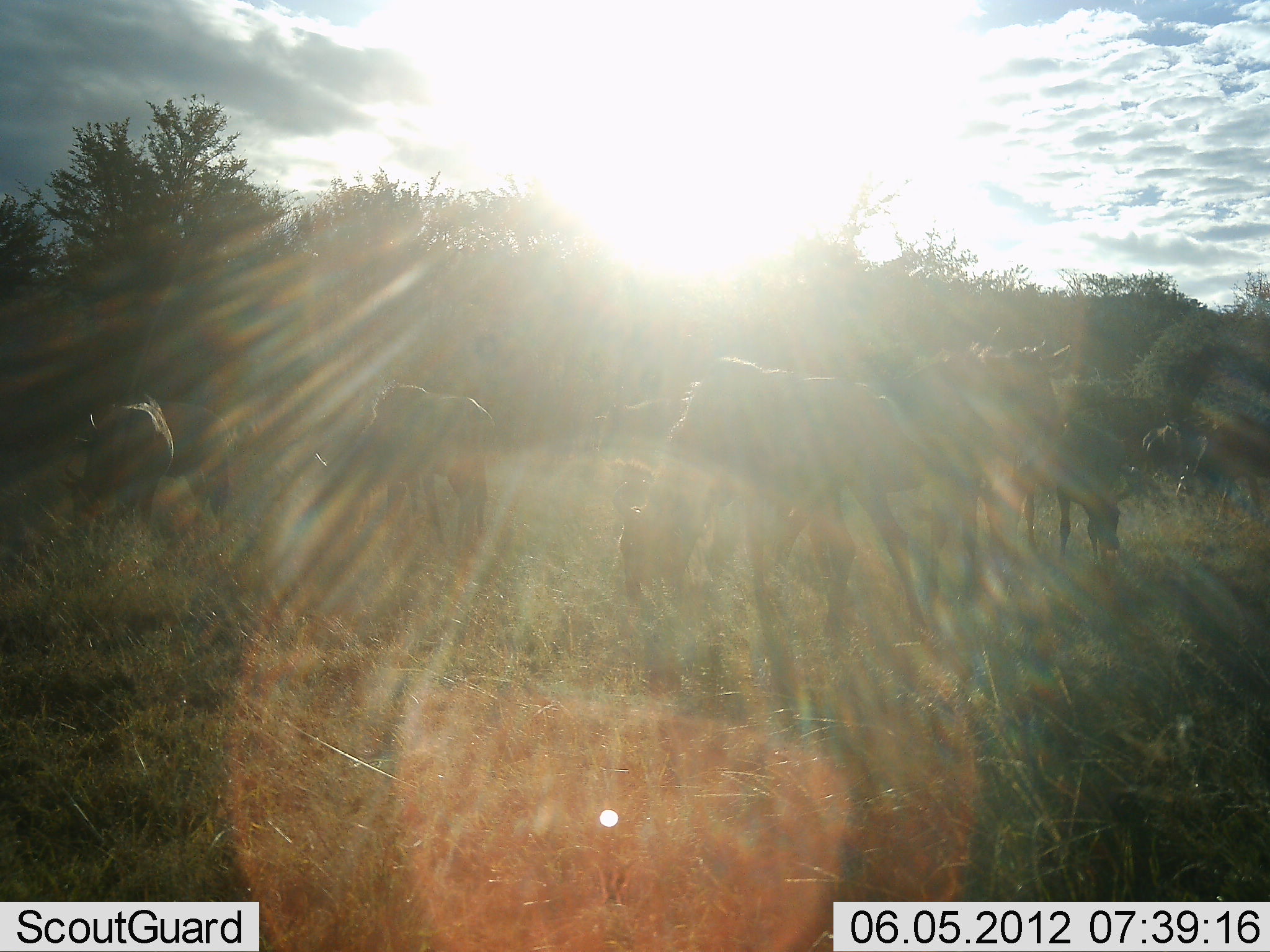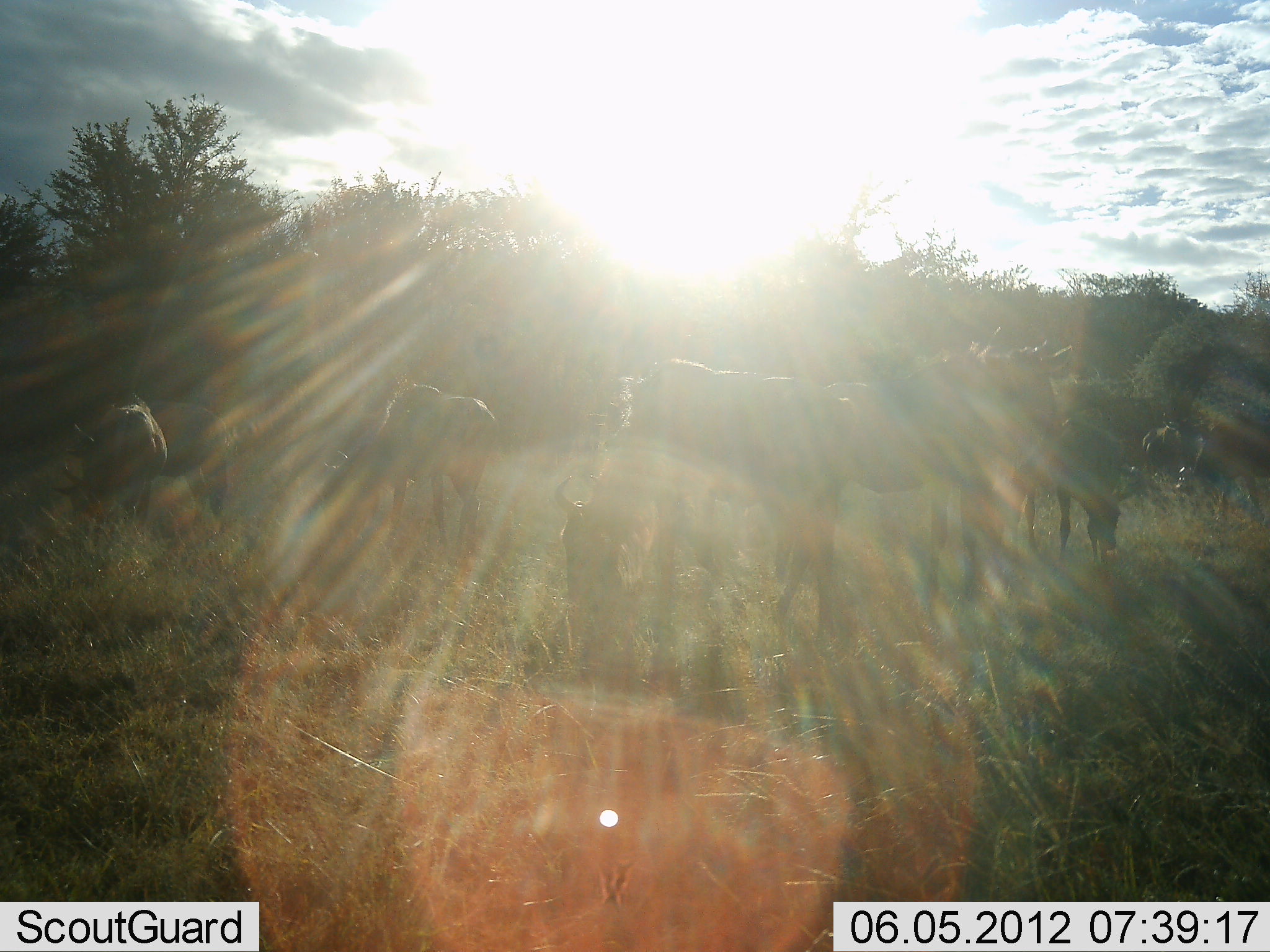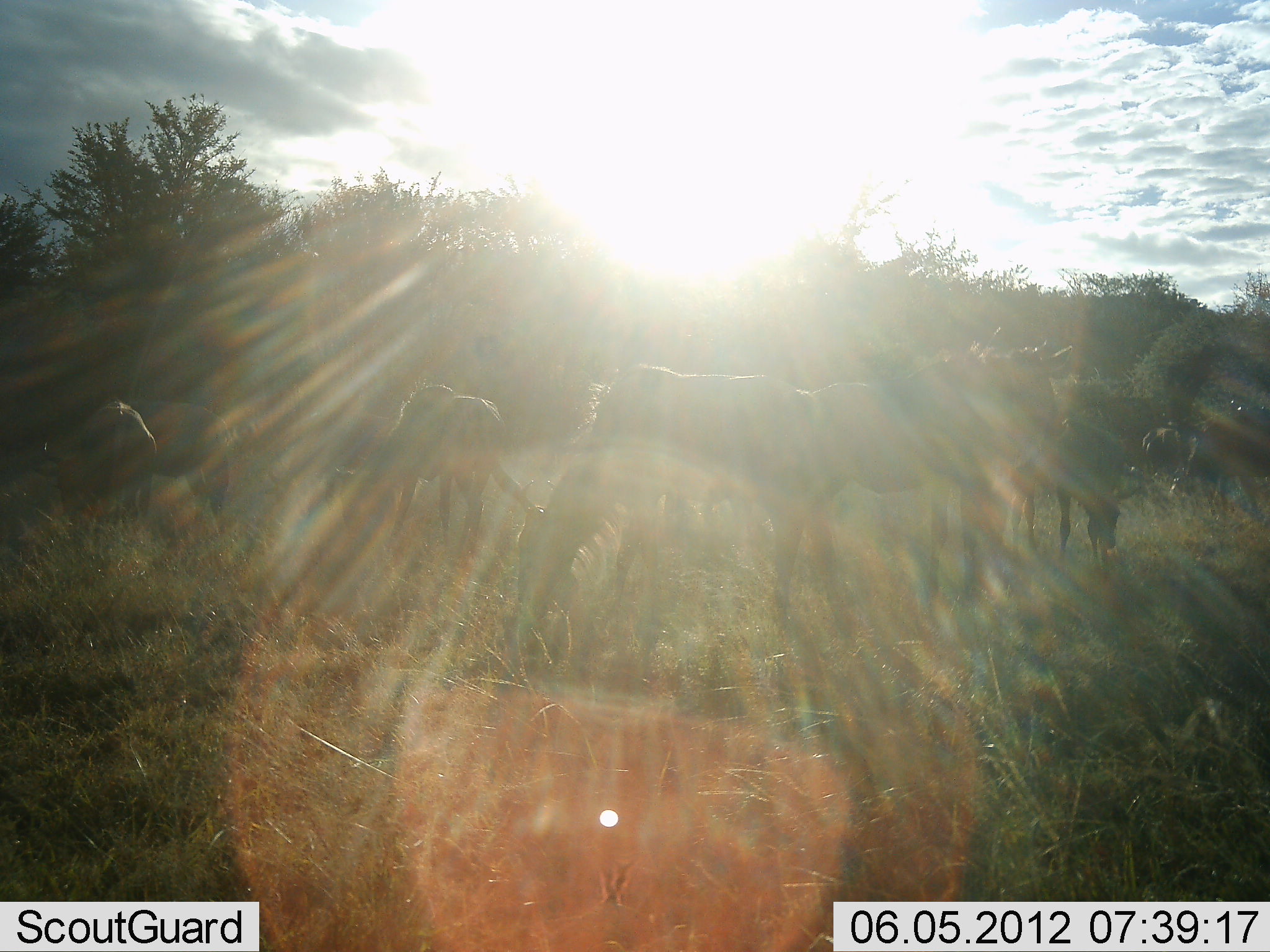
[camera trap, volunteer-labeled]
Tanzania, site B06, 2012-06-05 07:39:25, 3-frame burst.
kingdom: Animalia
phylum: Chordata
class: Mammalia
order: Artiodactyla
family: Bovidae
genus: Connochaetes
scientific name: Connochaetes taurinus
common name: blue wildebeest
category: wildebeest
Wildebeest (blue wildebeest) (Connochaetes taurinus), count 7. Behavior (volunteer vote fractions): standing 27%, resting 0%, moving 18%, interacting 0%. Young present (vote fraction): 0%. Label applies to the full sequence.